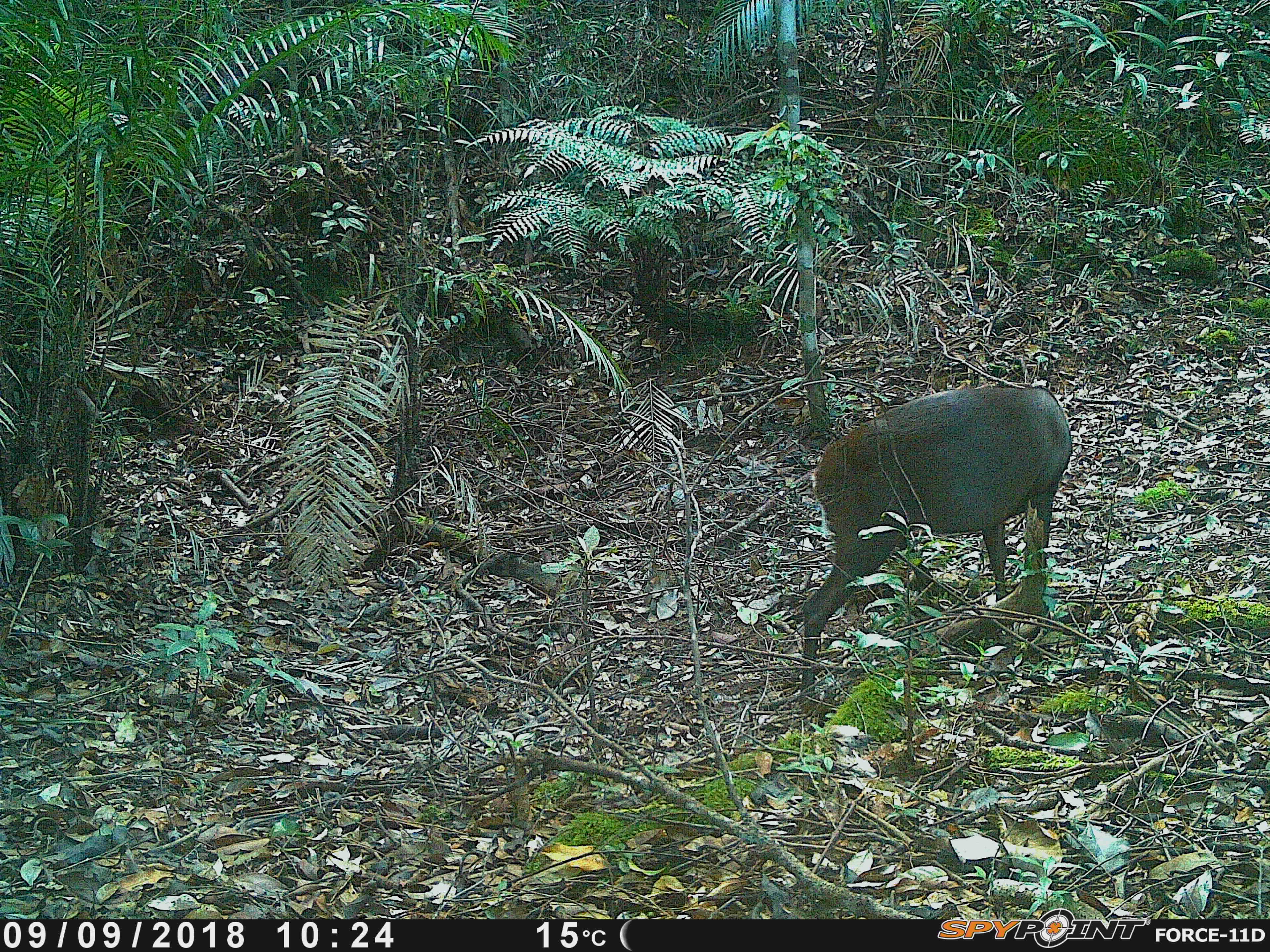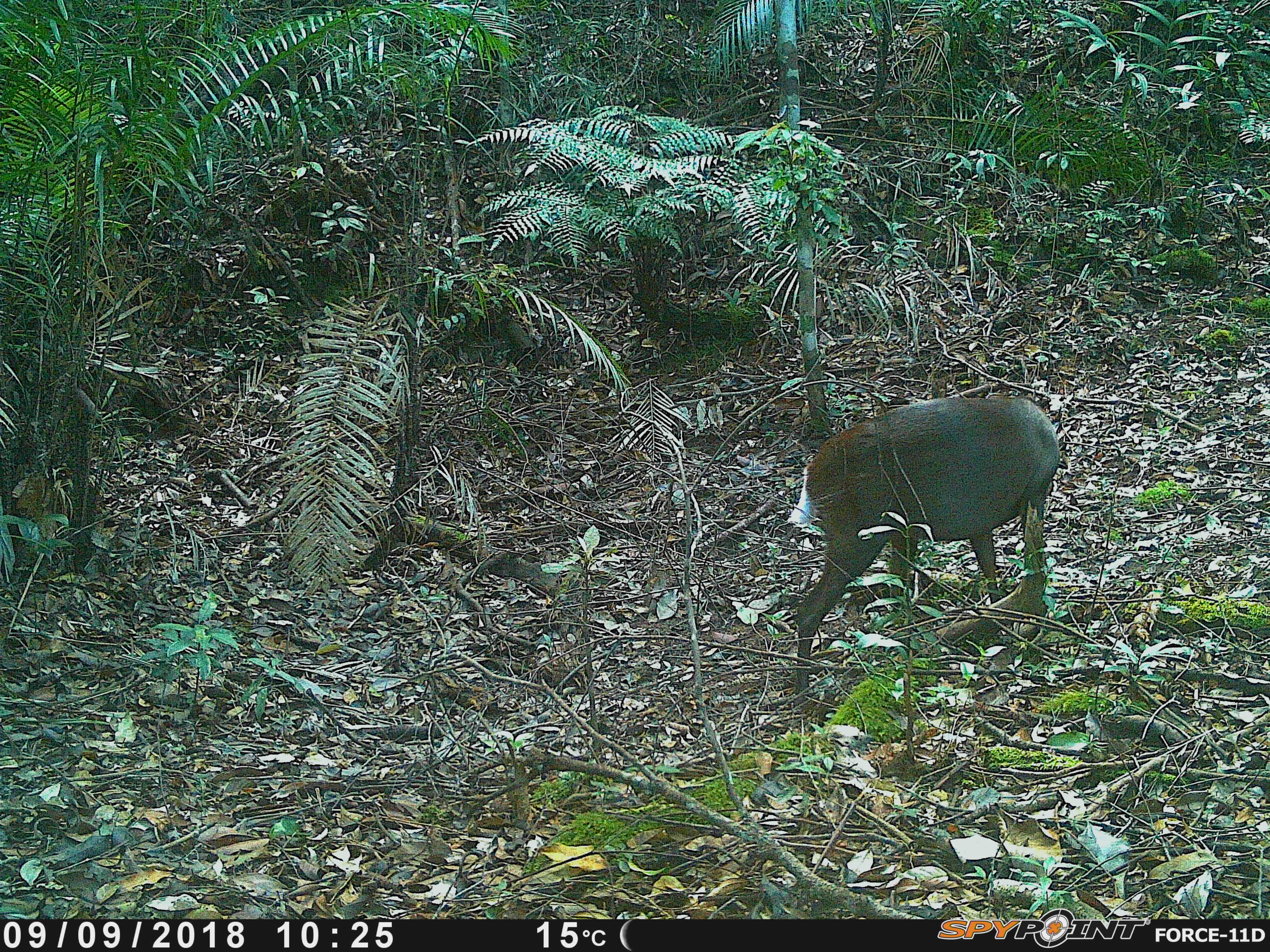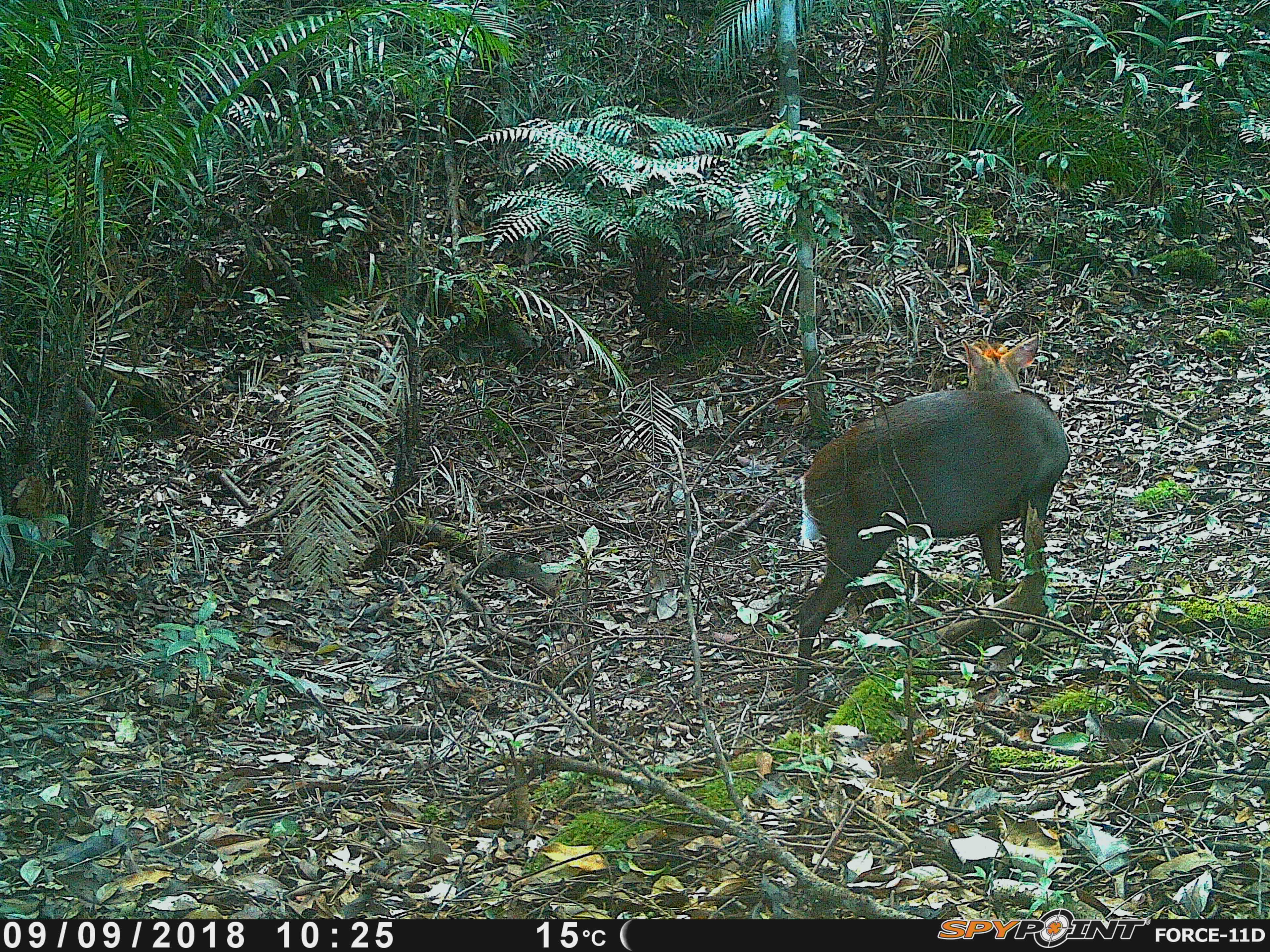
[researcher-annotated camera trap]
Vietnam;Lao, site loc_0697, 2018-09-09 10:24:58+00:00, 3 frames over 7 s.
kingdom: Animalia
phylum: Chordata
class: Mammalia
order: Artiodactyla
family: Cervidae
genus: Muntiacus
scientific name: Muntiacus rooseveltorum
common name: roosevelt's muntjac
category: roosevelts muntjac group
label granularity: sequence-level